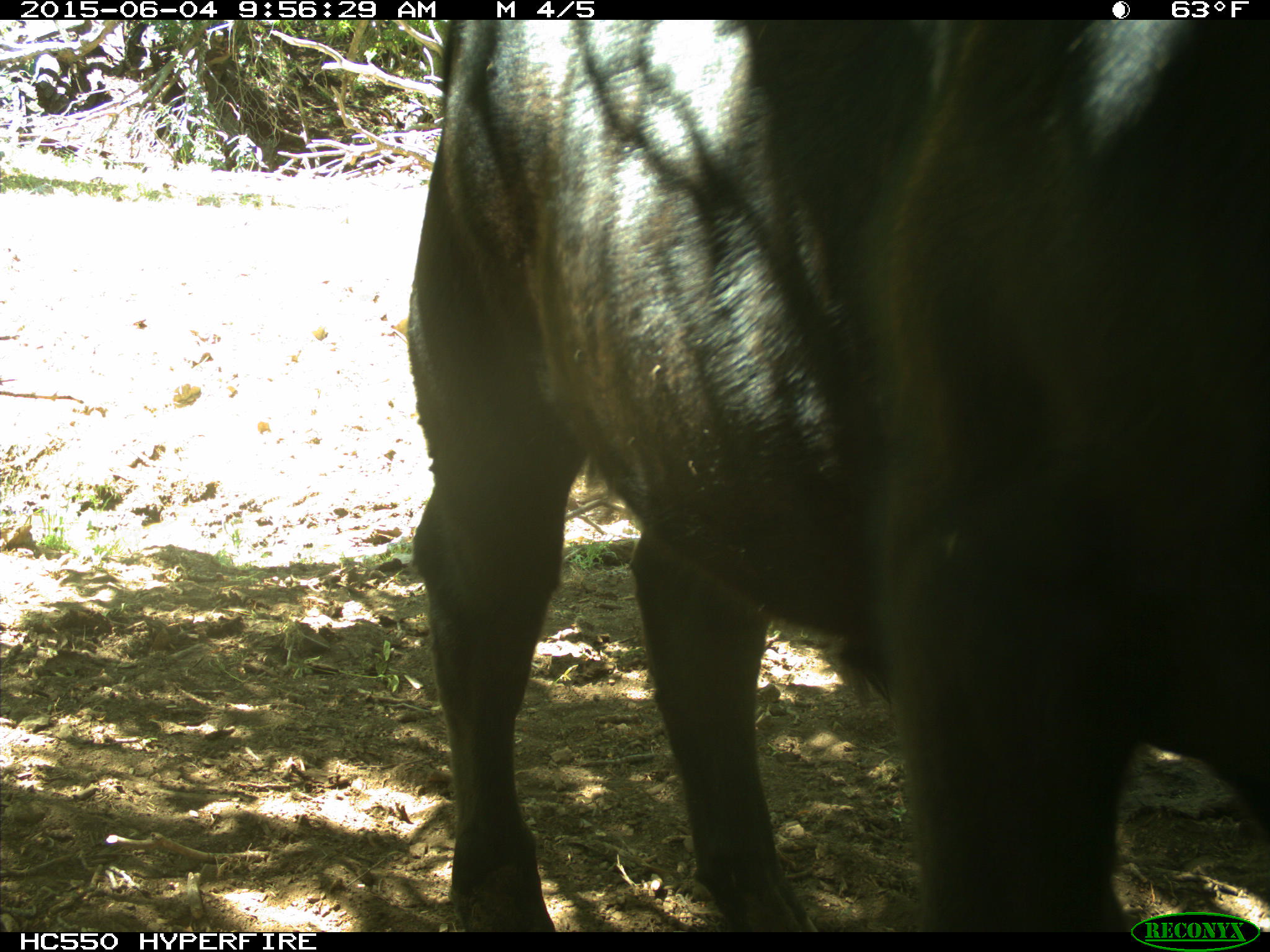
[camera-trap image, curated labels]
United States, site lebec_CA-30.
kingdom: Animalia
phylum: Chordata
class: Mammalia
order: Artiodactyla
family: Bovidae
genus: Bos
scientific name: Bos taurus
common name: domestic cow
Bos taurus (domestic cow).